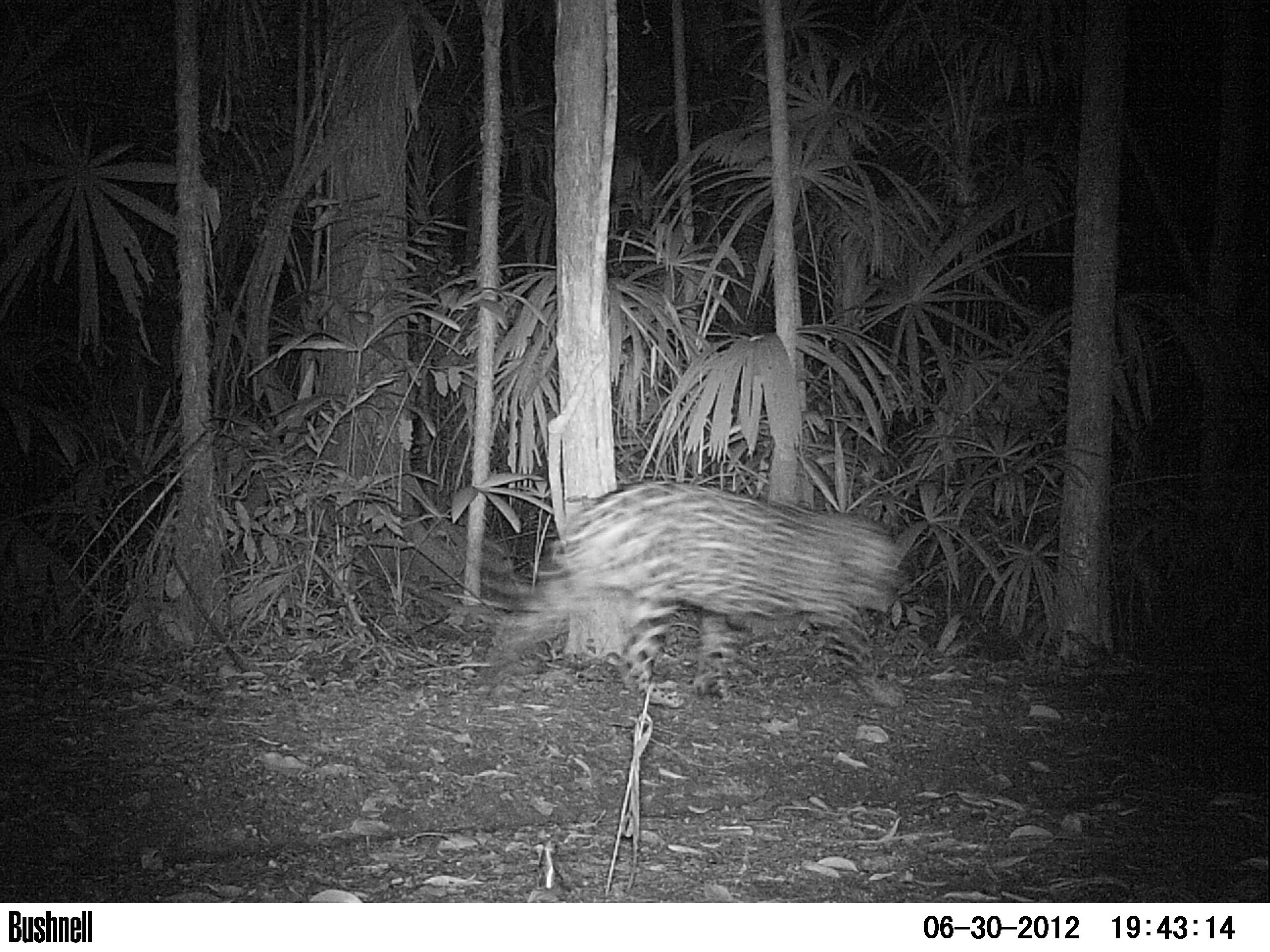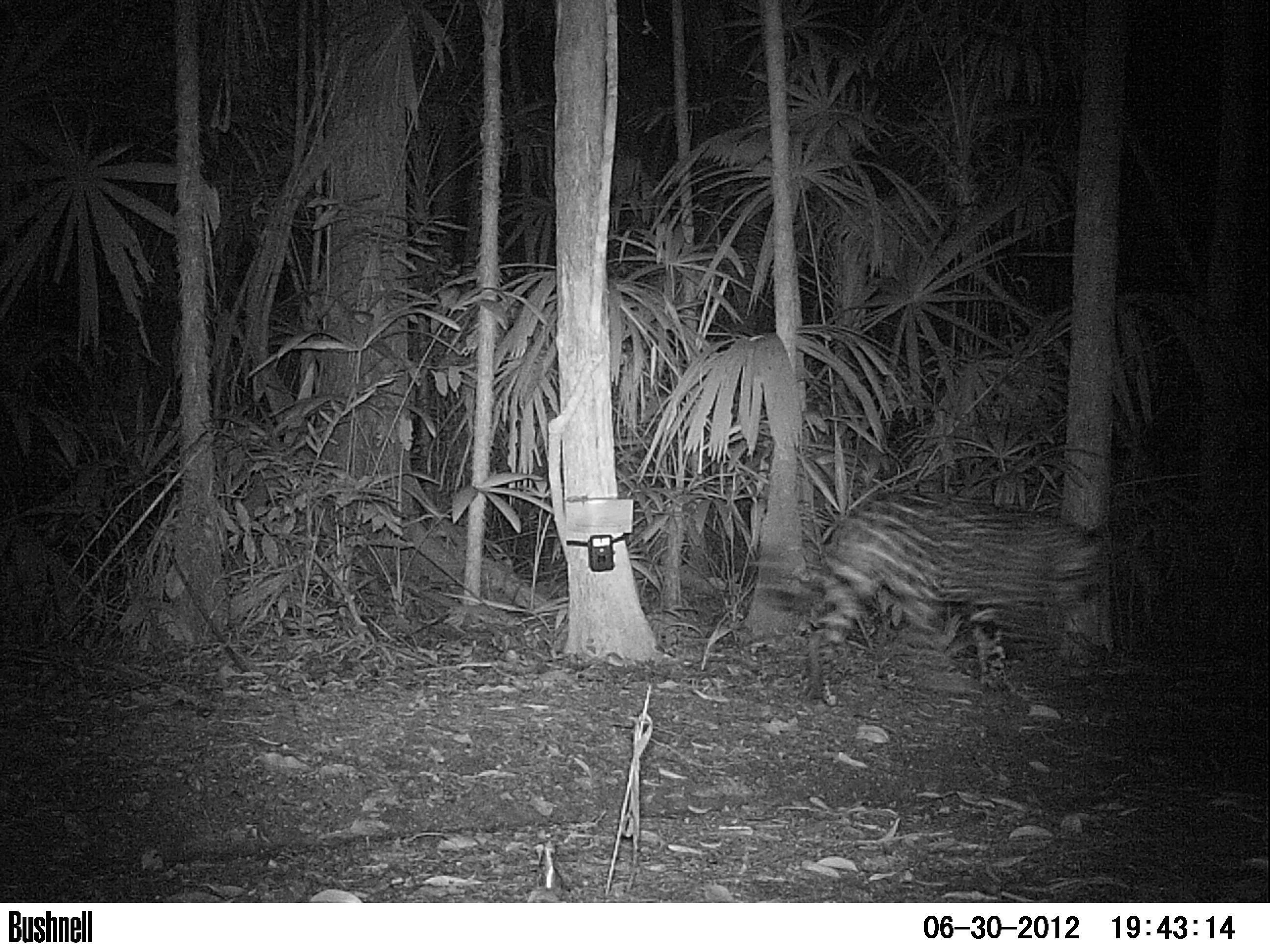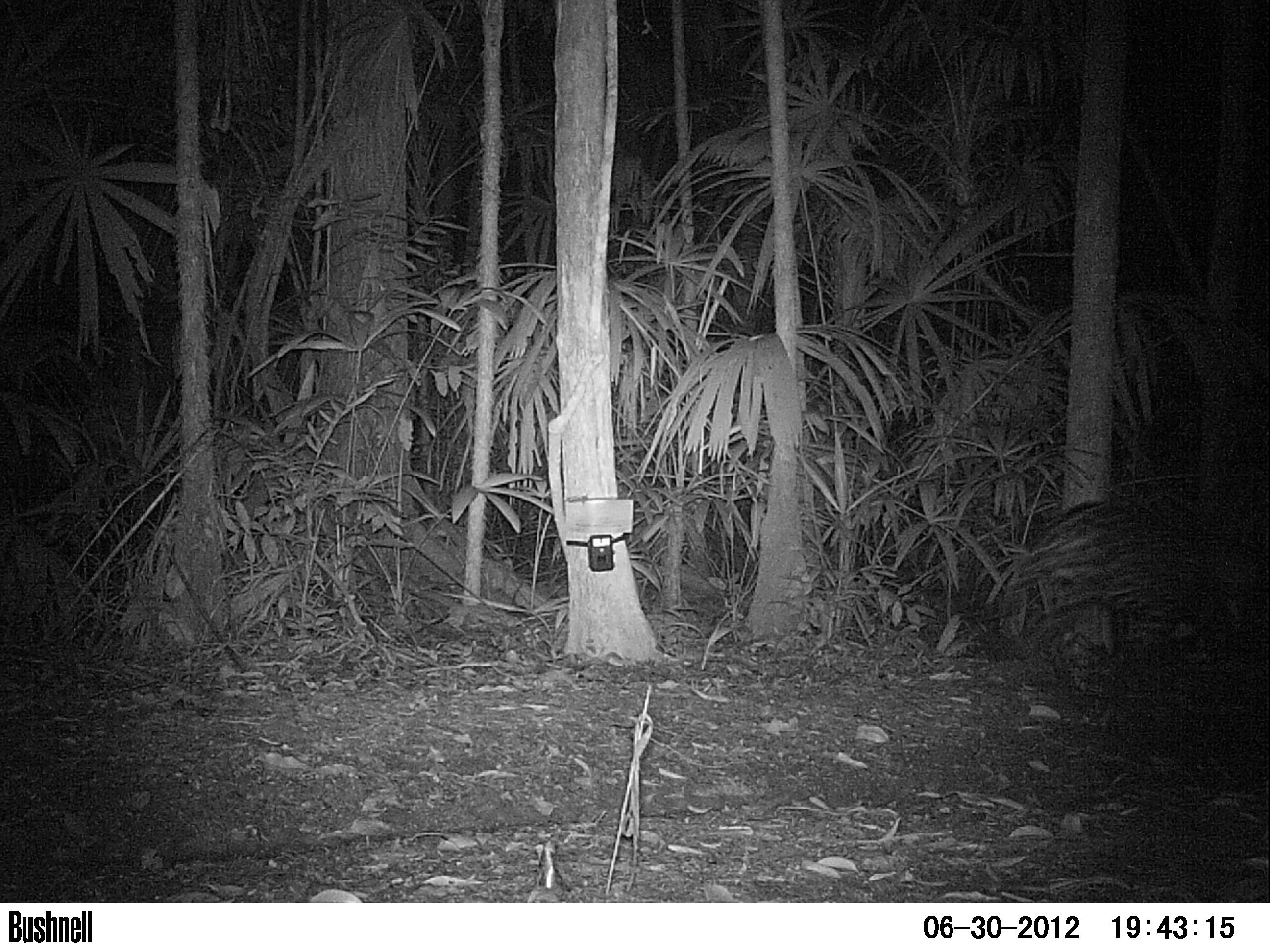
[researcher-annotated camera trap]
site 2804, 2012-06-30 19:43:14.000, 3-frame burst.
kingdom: Animalia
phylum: Chordata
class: Mammalia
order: Carnivora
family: Felidae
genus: Panthera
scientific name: Panthera onca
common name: jaguar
Panthera onca (jaguar), count 1, age adult.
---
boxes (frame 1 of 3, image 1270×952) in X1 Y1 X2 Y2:
panthera onca: 468 477 910 708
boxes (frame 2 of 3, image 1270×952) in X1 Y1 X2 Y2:
panthera onca: 734 487 1113 706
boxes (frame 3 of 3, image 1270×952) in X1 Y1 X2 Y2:
panthera onca: 951 493 1265 702